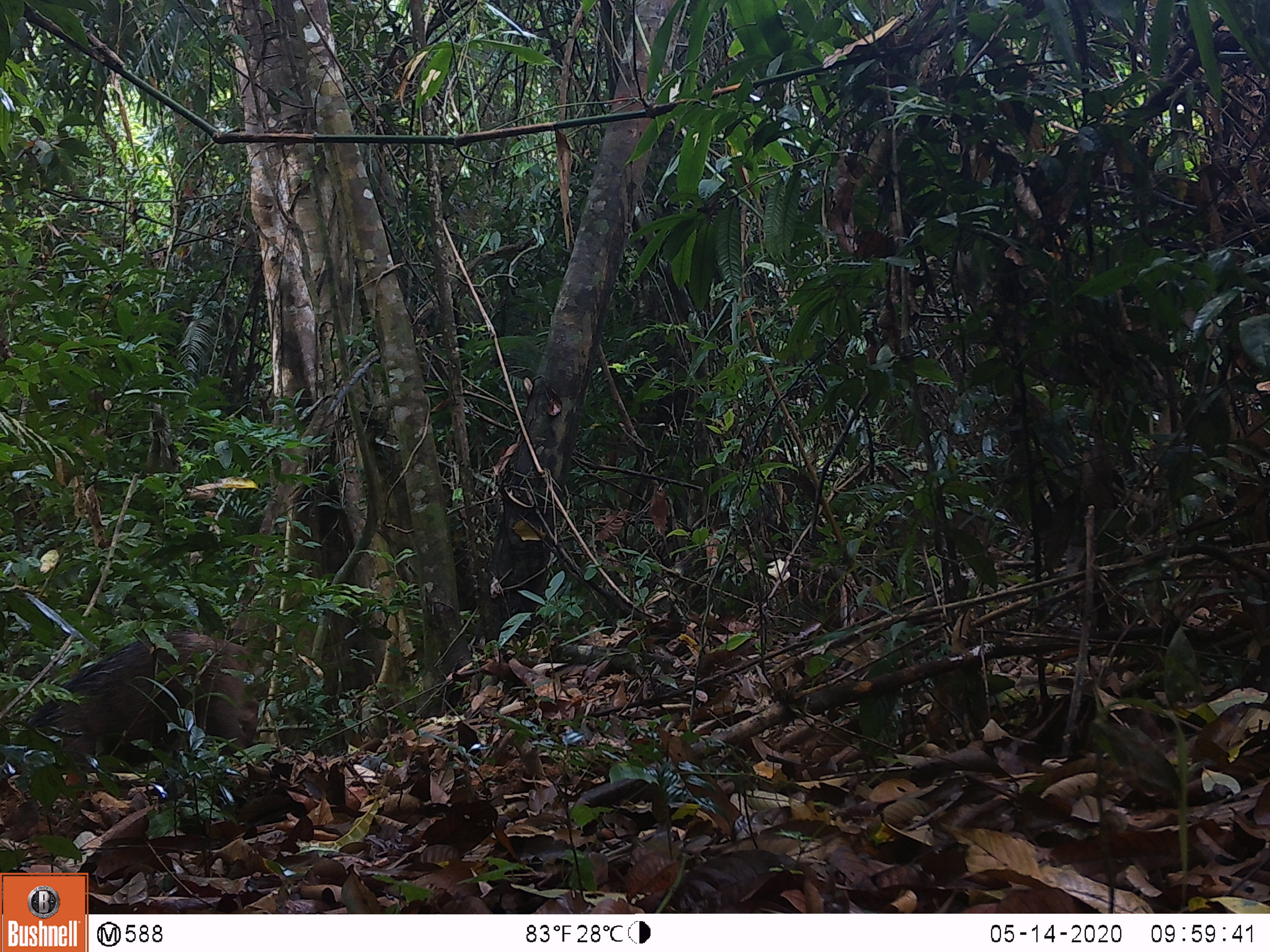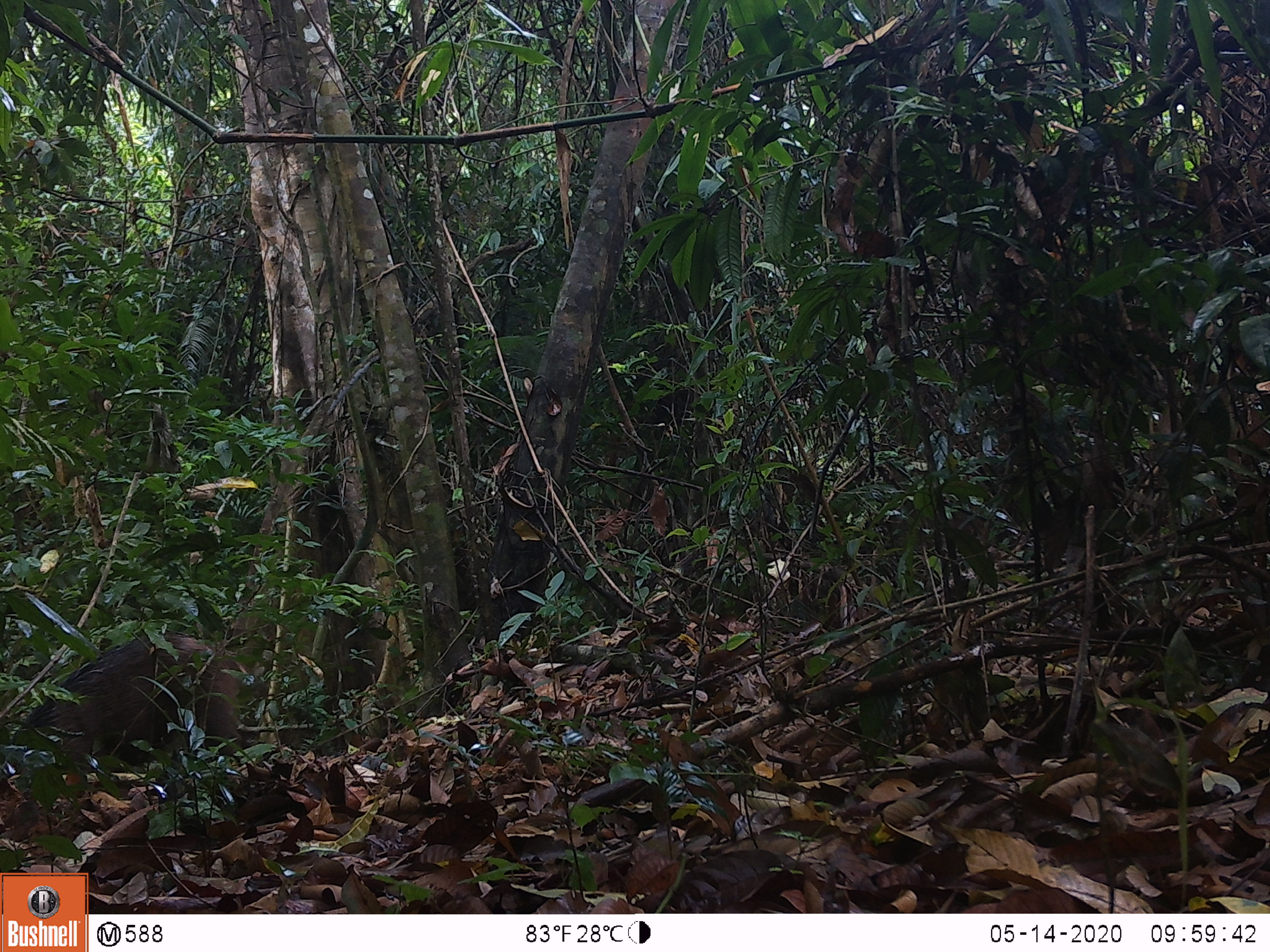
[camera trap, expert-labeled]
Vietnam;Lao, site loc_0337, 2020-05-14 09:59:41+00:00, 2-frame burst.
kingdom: Animalia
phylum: Chordata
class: Mammalia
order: Artiodactyla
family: Suidae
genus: Sus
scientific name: Sus scrofa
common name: eurasian wild pig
Eurasian wild pig (Sus scrofa). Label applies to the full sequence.